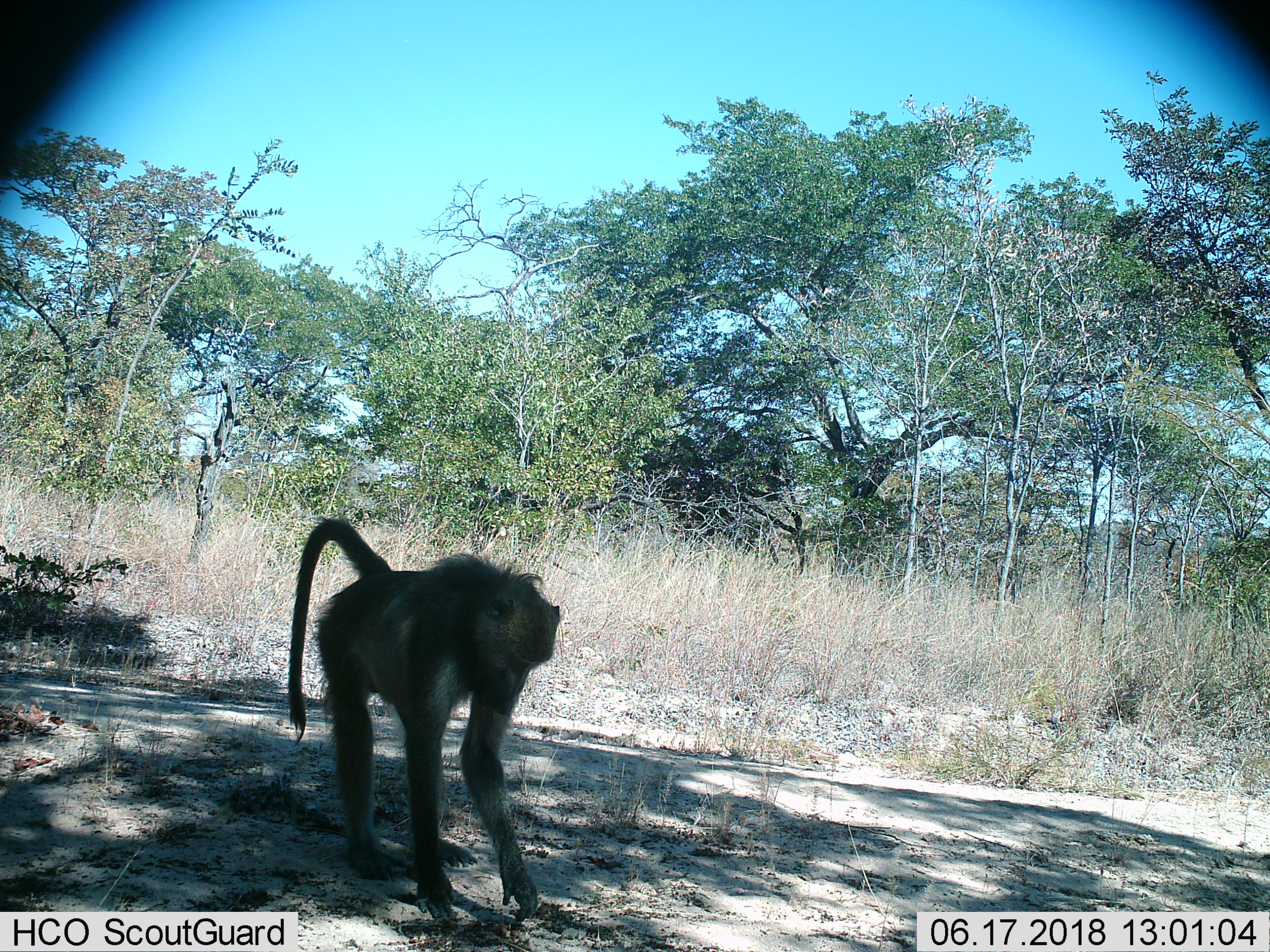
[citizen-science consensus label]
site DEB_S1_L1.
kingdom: Animalia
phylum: Chordata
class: Mammalia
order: Primates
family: Cercopithecidae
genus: Papio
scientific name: Papio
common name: baboon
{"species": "baboon (Papio)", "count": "1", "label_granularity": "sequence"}